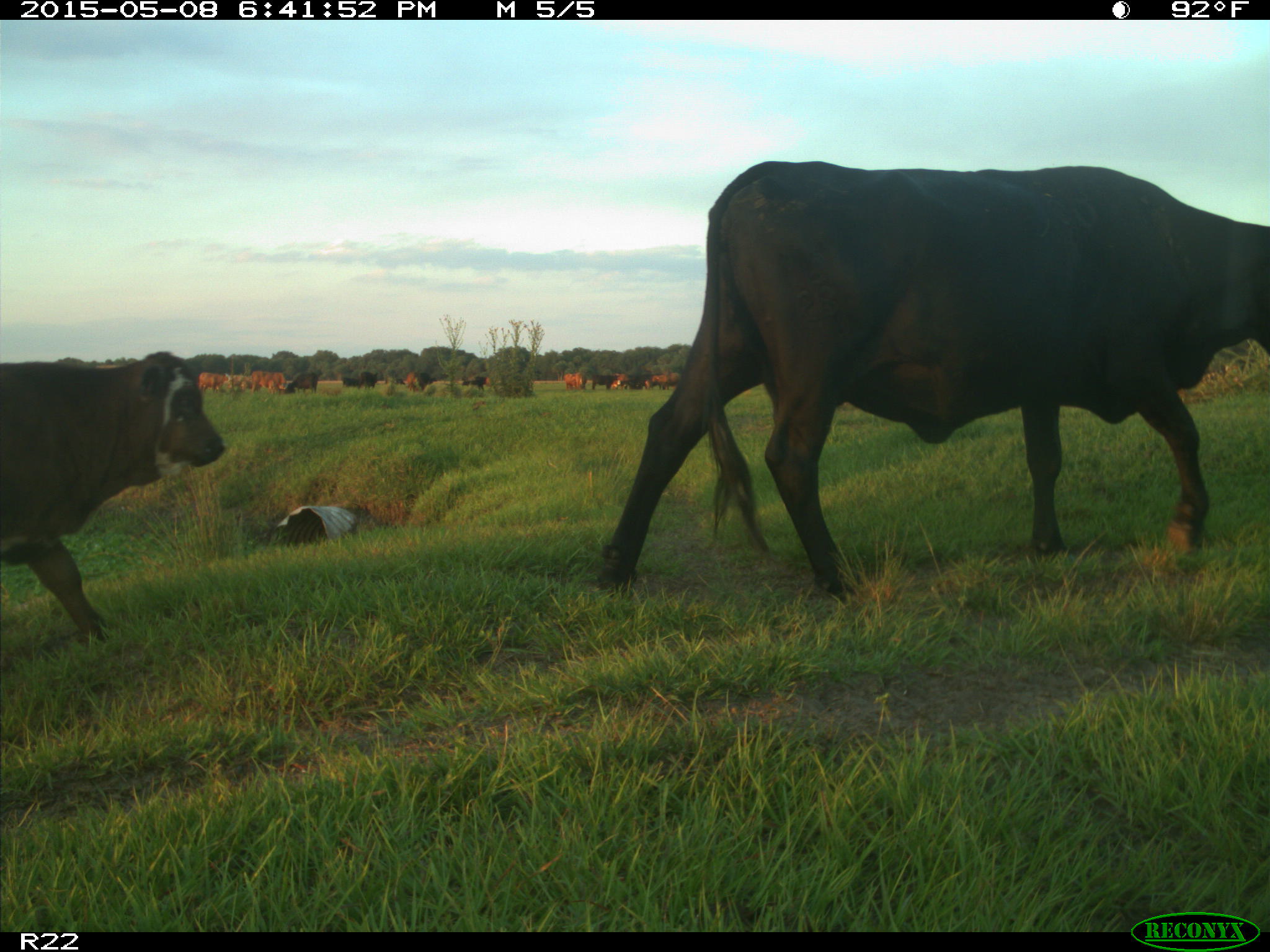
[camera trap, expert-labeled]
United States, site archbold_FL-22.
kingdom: Animalia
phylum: Chordata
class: Mammalia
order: Artiodactyla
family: Bovidae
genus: Bos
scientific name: Bos taurus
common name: domestic cow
Bos taurus (domestic cow).